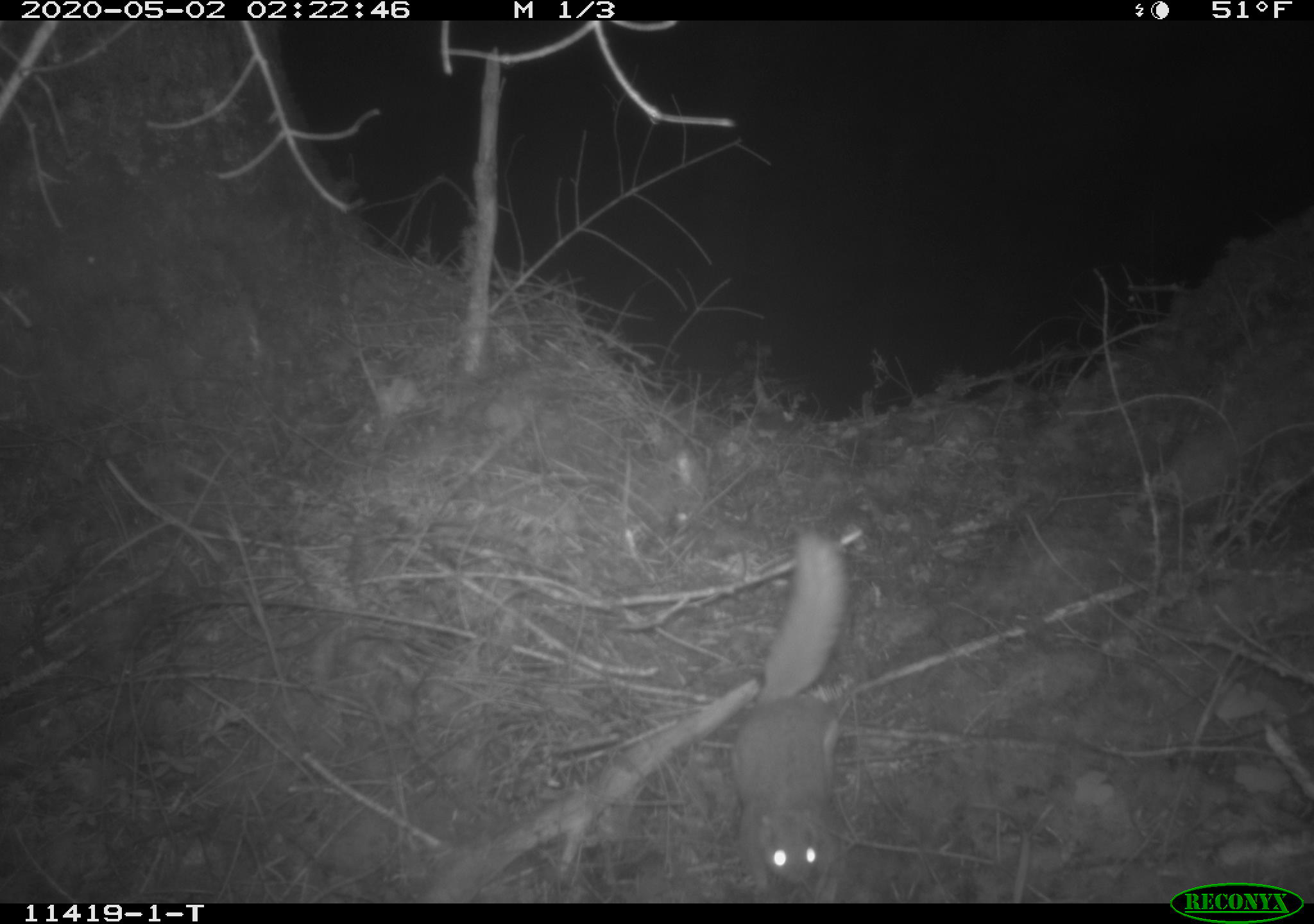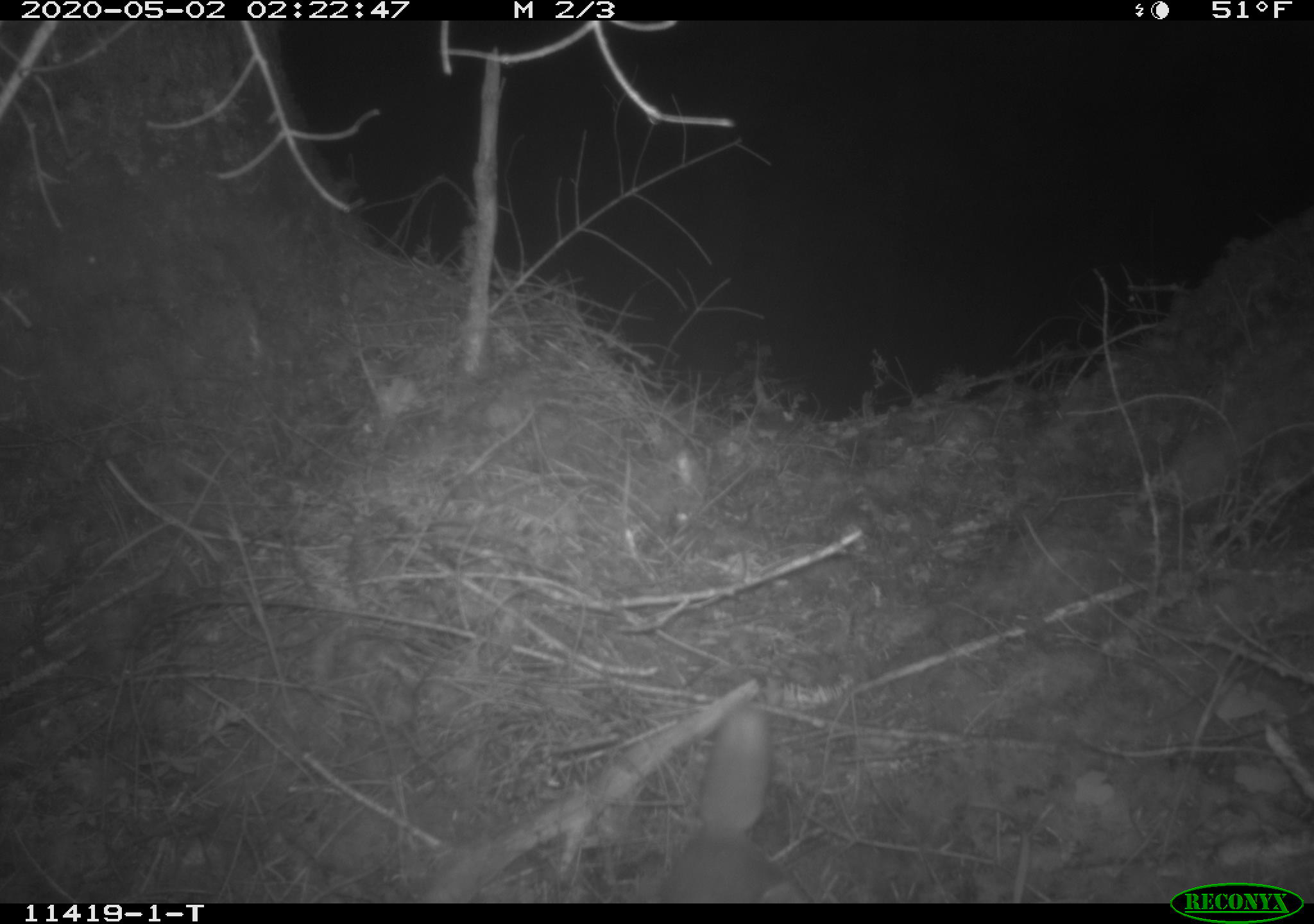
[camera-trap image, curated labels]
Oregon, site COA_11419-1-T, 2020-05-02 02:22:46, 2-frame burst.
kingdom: Animalia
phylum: Chordata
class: Mammalia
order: Rodentia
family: Sciuridae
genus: Glaucomys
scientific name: Glaucomys oregonensis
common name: humboldt's flying squirrel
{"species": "humboldt's flying squirrel (Glaucomys oregonensis)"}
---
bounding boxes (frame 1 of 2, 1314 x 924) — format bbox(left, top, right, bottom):
humboldt's flying squirrel: bbox(727, 525, 869, 899)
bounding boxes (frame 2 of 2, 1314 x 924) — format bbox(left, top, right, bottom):
humboldt's flying squirrel: bbox(652, 697, 796, 897)